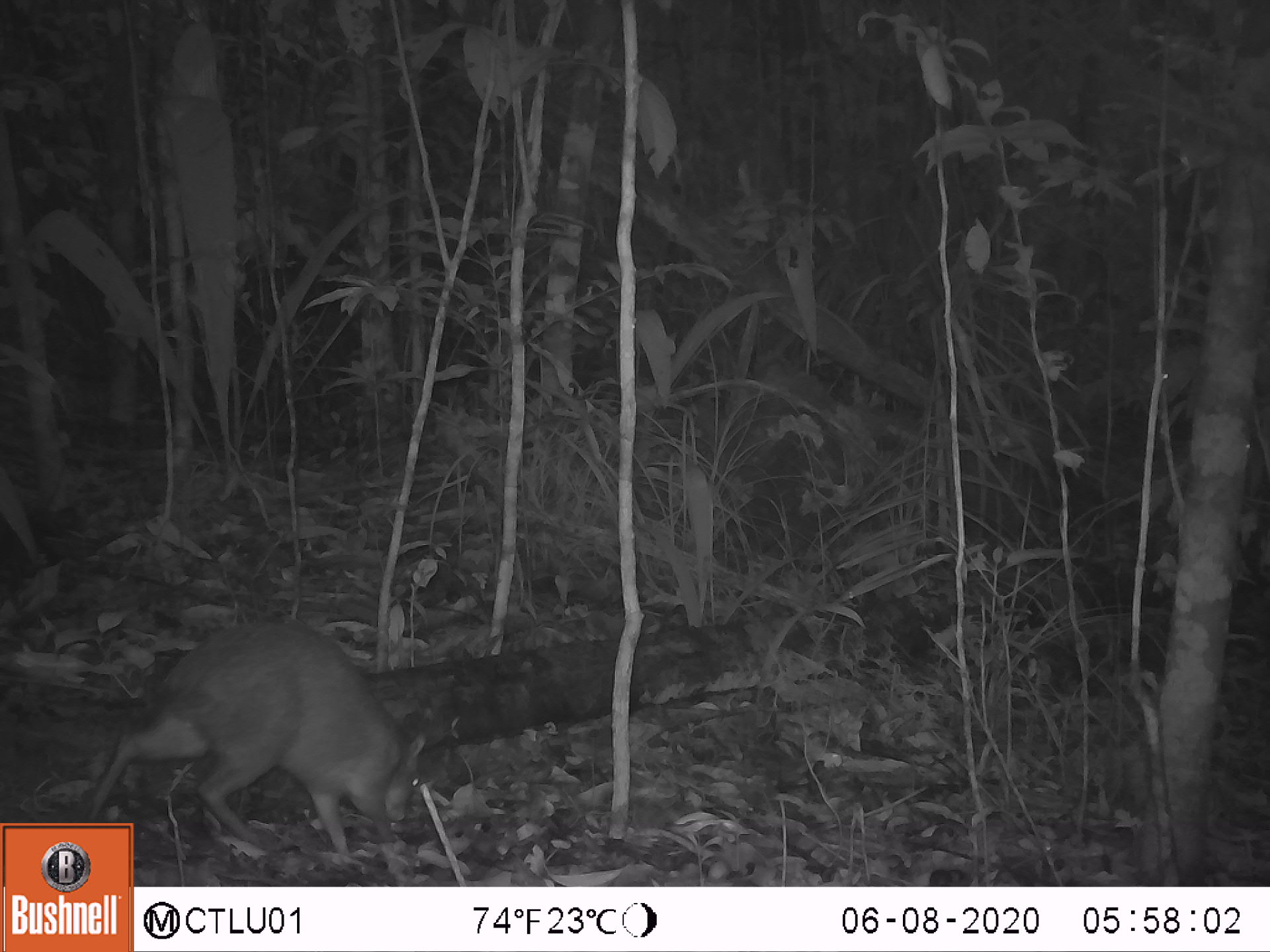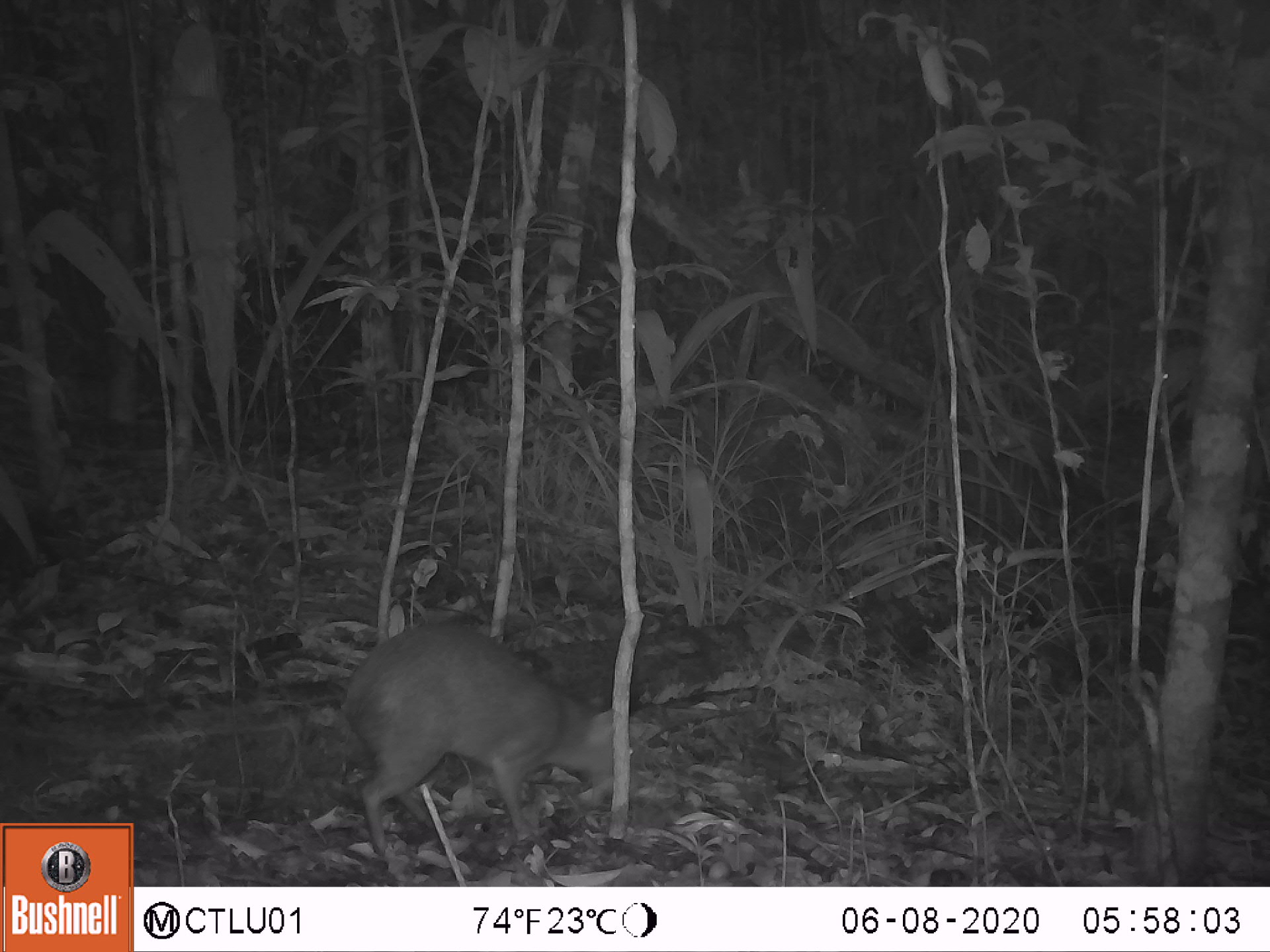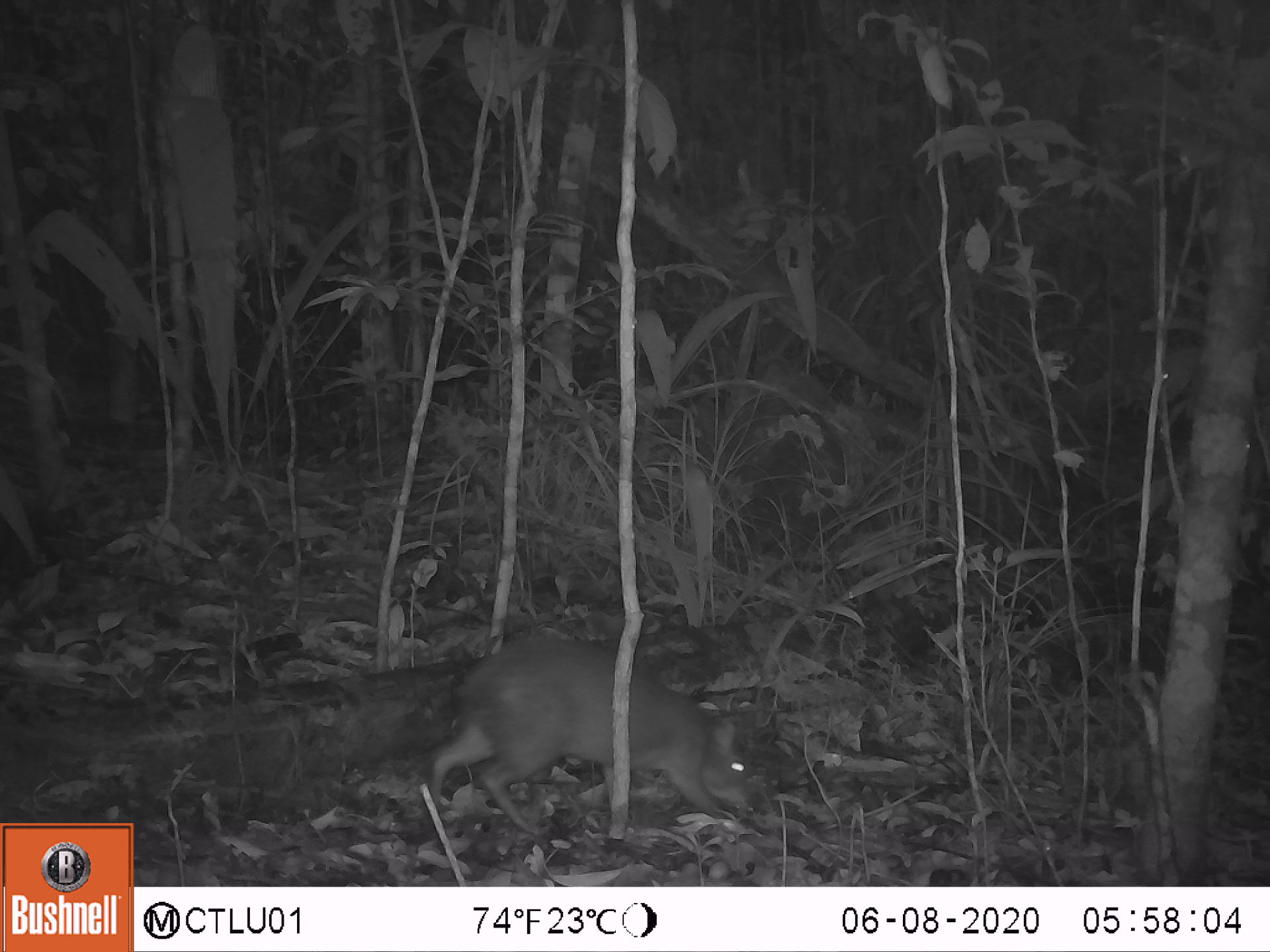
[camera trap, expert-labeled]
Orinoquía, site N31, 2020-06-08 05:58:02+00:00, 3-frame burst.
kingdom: Animalia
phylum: Chordata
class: Mammalia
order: Rodentia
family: Dasyproctidae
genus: Dasyprocta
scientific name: Dasyprocta fuliginosa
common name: black agouti